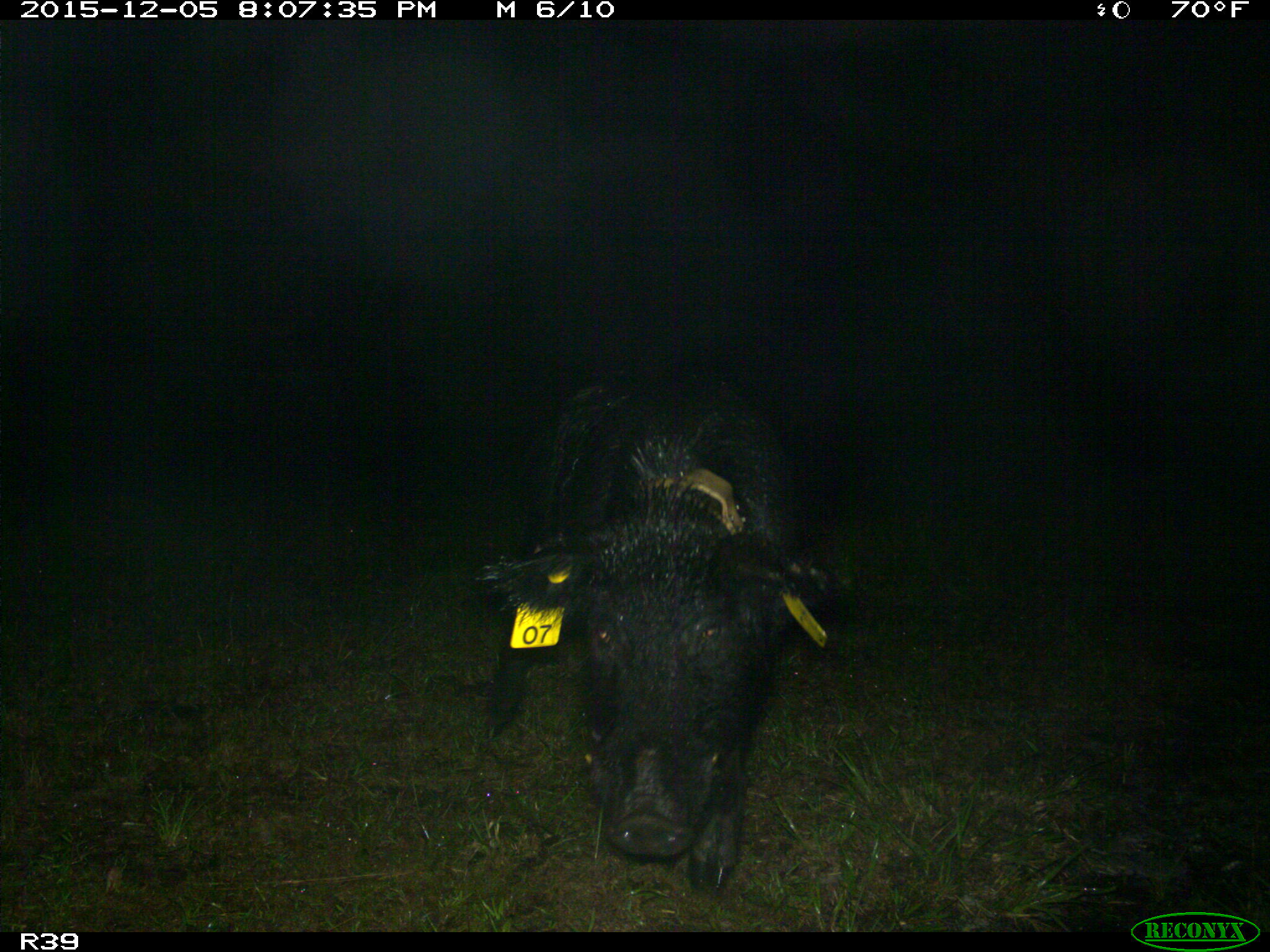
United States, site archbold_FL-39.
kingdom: Animalia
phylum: Chordata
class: Mammalia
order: Artiodactyla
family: Suidae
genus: Sus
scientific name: Sus scrofa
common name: wild boar